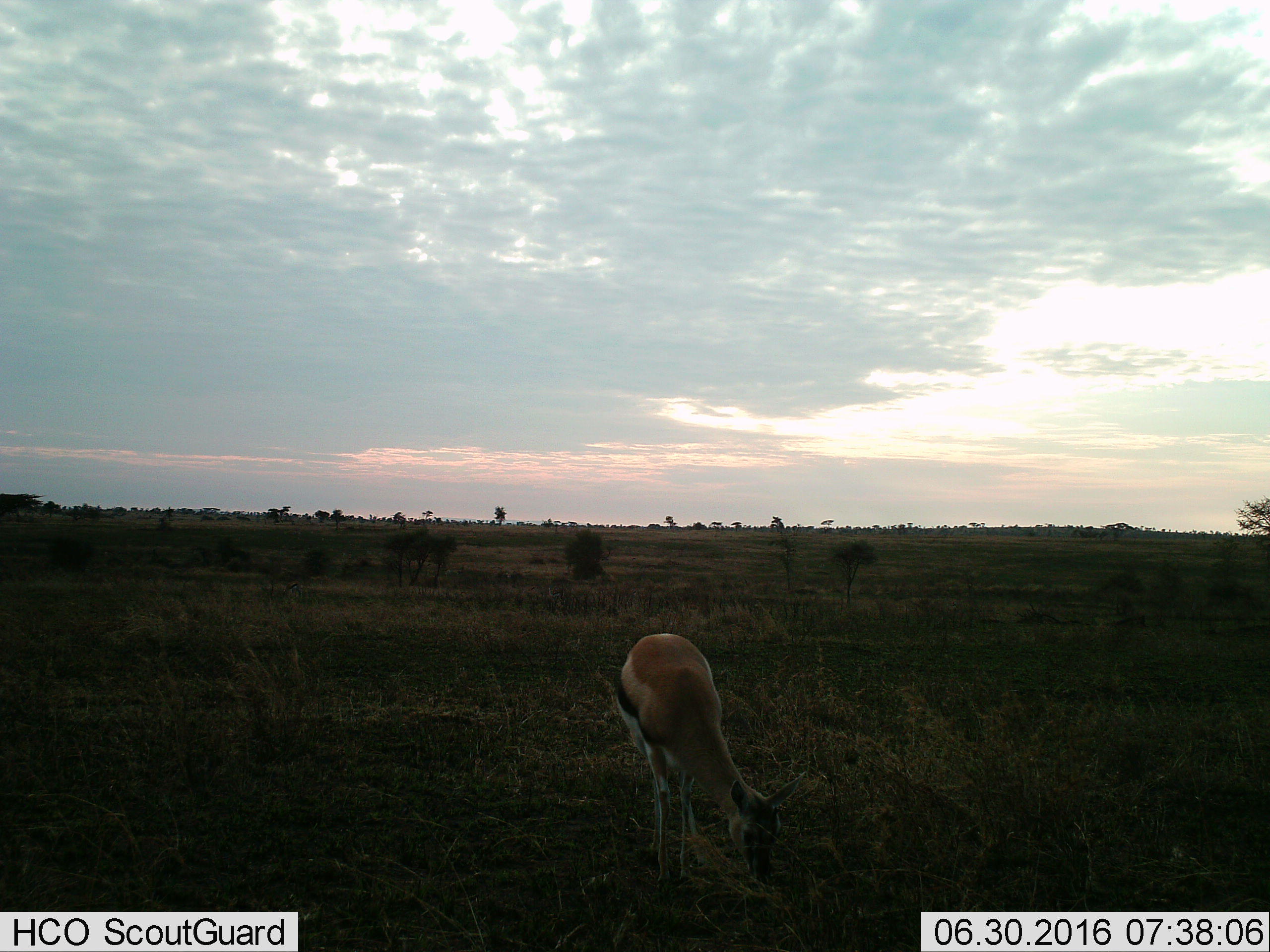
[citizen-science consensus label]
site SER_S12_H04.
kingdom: Animalia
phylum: Chordata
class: Mammalia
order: Artiodactyla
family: Bovidae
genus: Eudorcas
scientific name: Eudorcas thomsonii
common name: thomson's gazelle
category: gazellethomsons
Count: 1.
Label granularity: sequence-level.